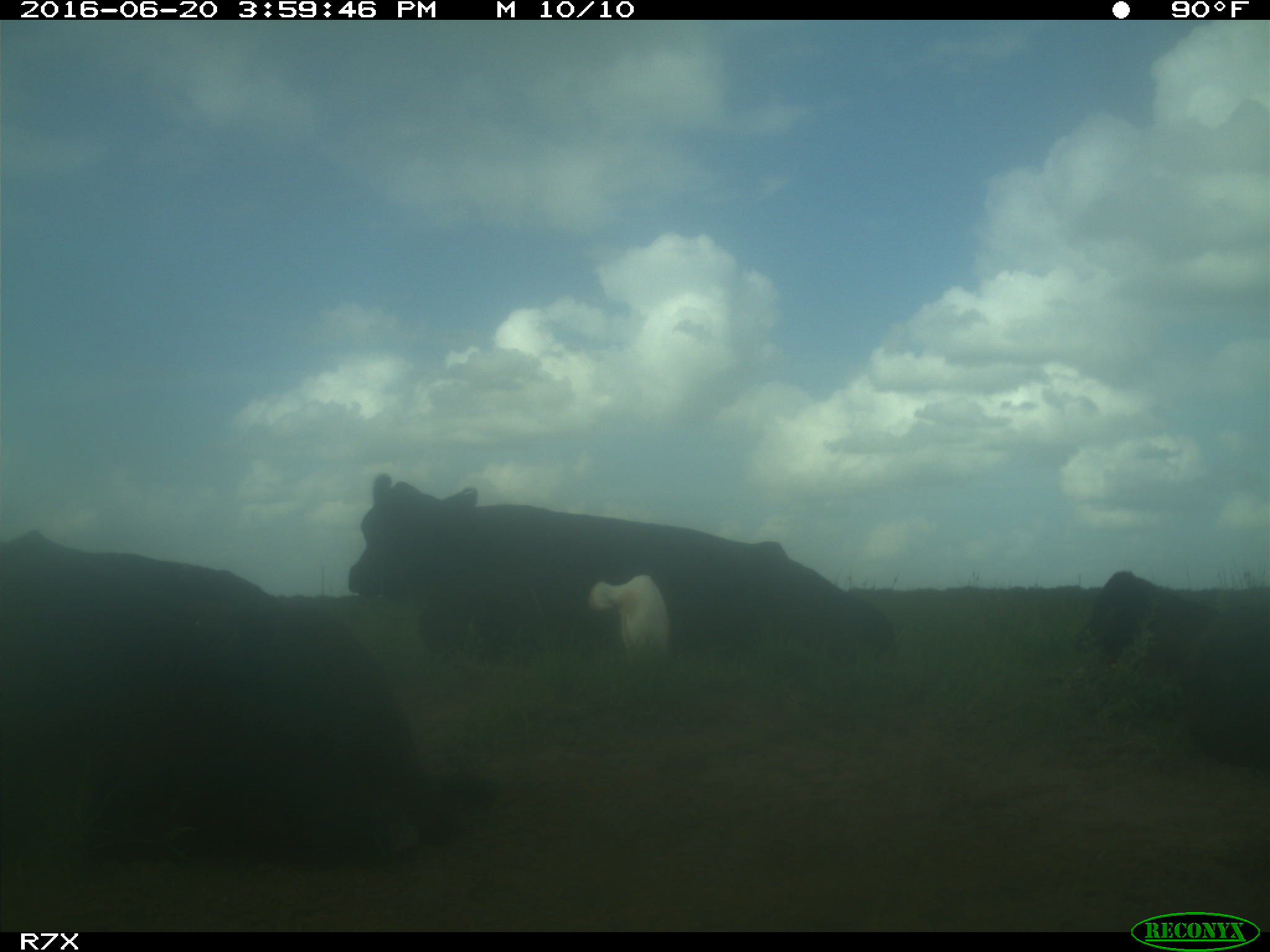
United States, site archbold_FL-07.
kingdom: Animalia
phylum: Chordata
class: Mammalia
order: Artiodactyla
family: Bovidae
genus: Bos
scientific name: Bos taurus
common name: domestic cow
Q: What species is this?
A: Bos taurus (domestic cow).